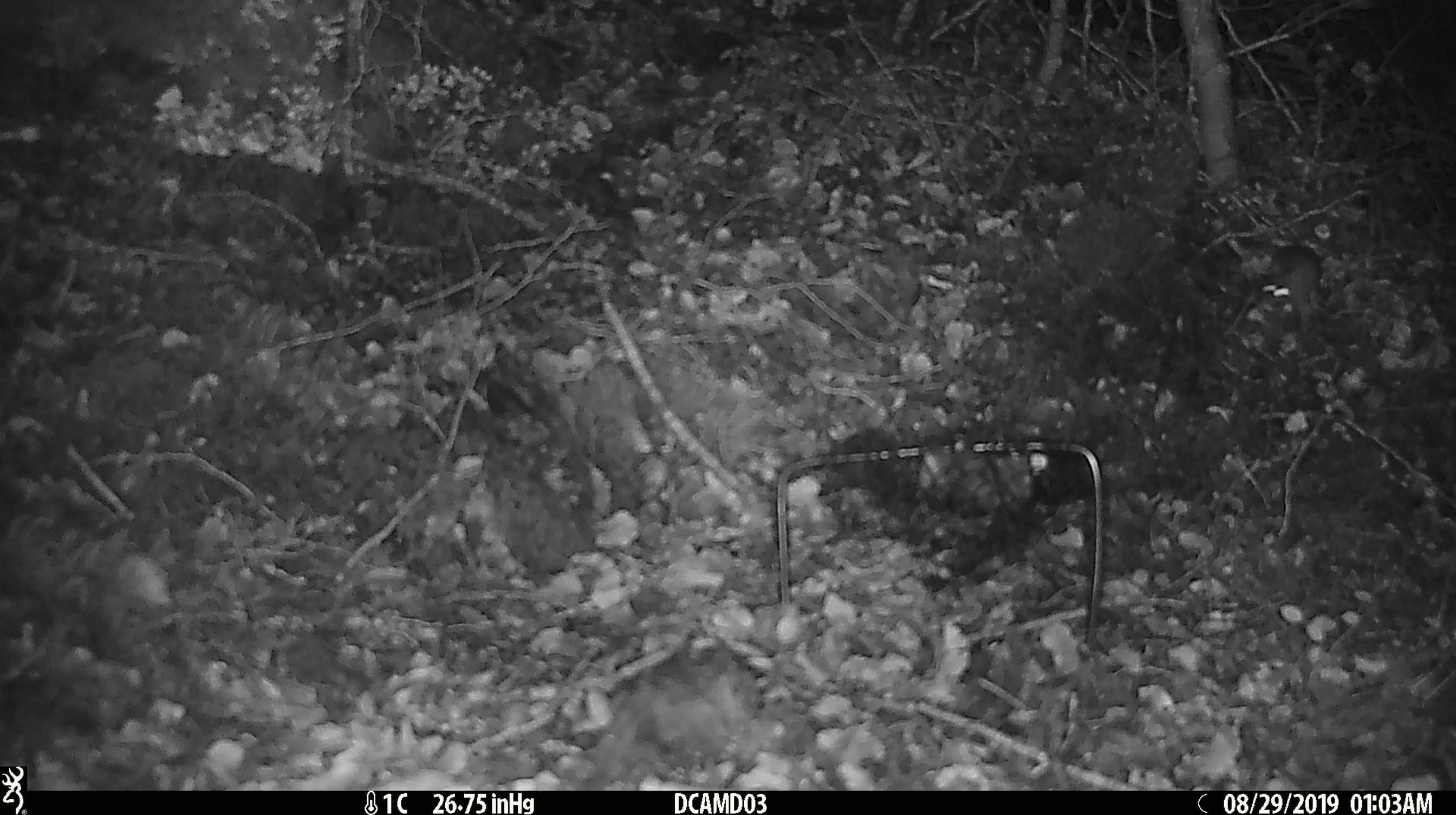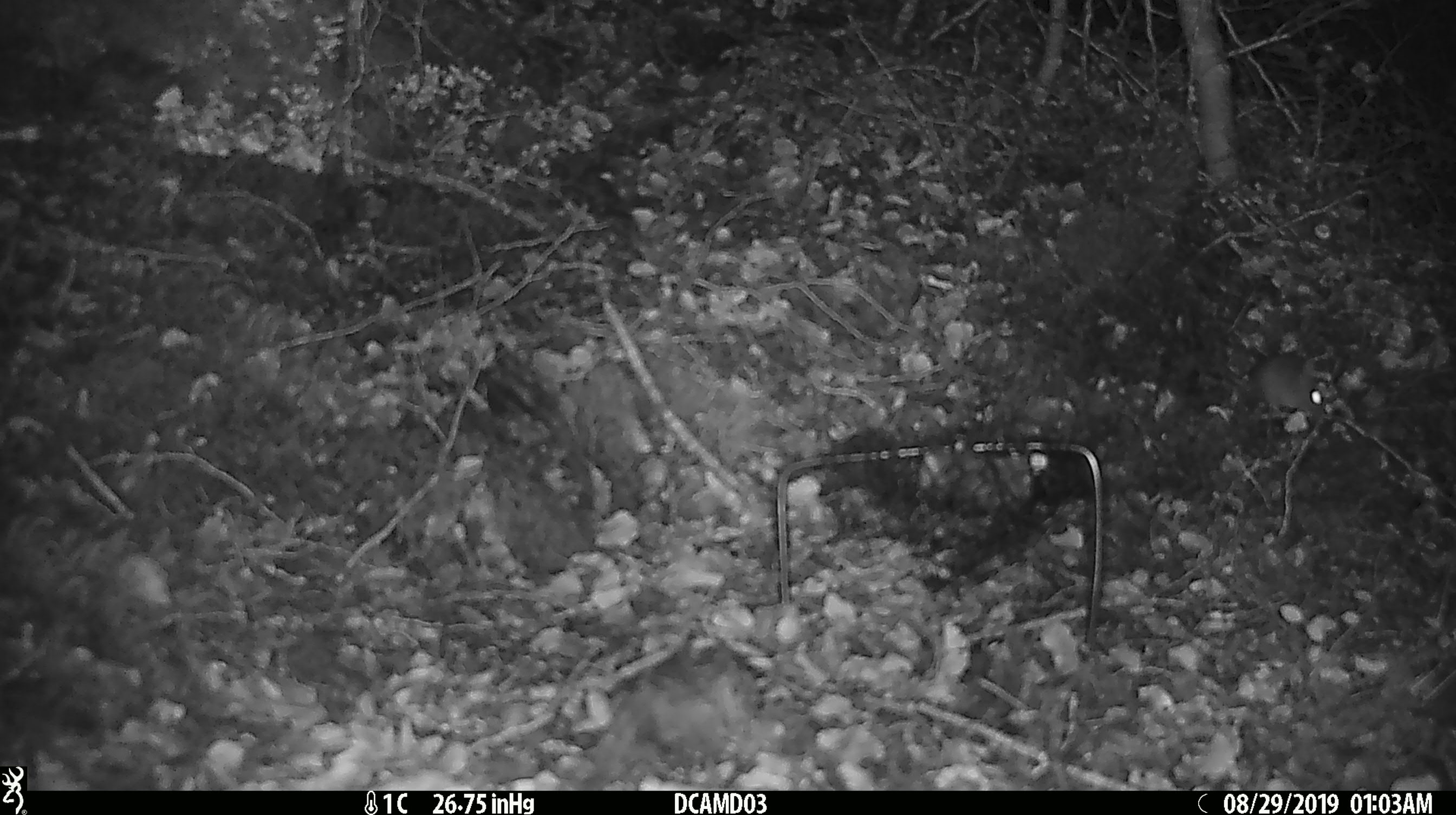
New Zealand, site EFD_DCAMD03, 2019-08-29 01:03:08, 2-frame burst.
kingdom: Animalia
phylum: Chordata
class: Mammalia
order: Rodentia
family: Muridae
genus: Mus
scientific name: Mus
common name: mouse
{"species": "mouse (Mus)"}